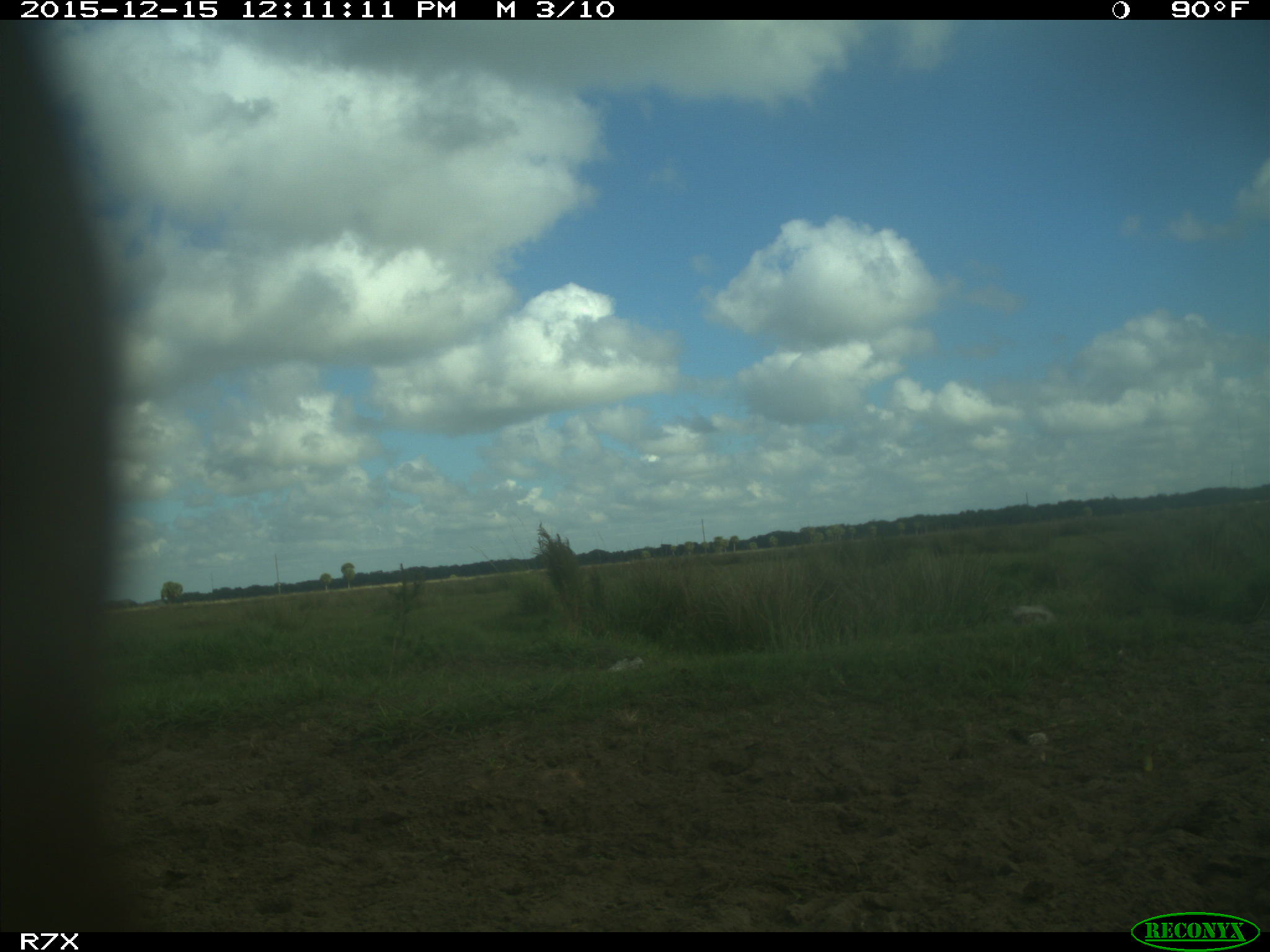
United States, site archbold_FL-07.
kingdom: Animalia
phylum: Chordata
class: Mammalia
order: Artiodactyla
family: Bovidae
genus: Bos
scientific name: Bos taurus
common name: domestic cow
Bos taurus (domestic cow).